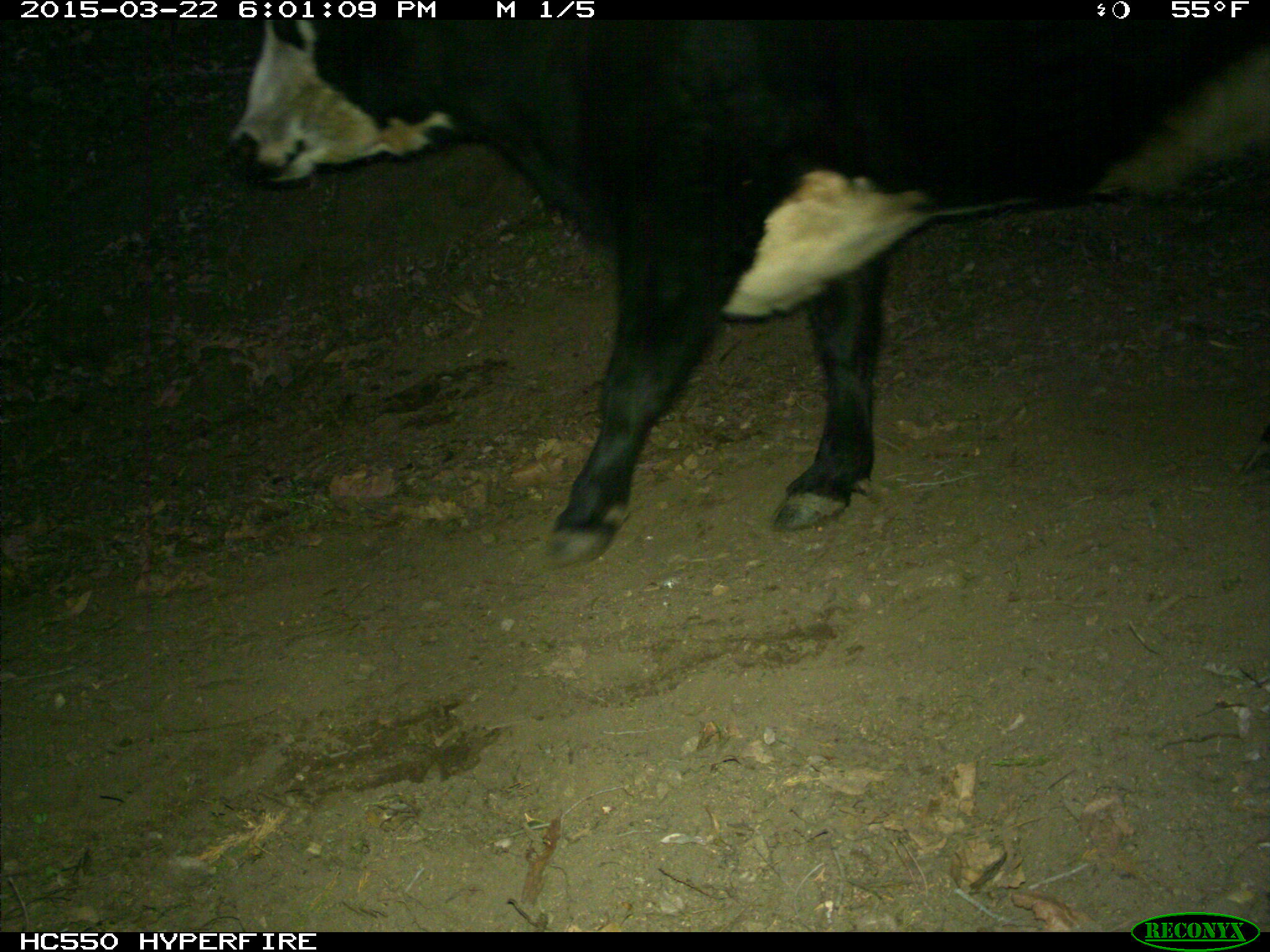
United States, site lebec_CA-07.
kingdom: Animalia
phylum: Chordata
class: Mammalia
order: Artiodactyla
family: Bovidae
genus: Bos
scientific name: Bos taurus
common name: domestic cow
Bos taurus (domestic cow).